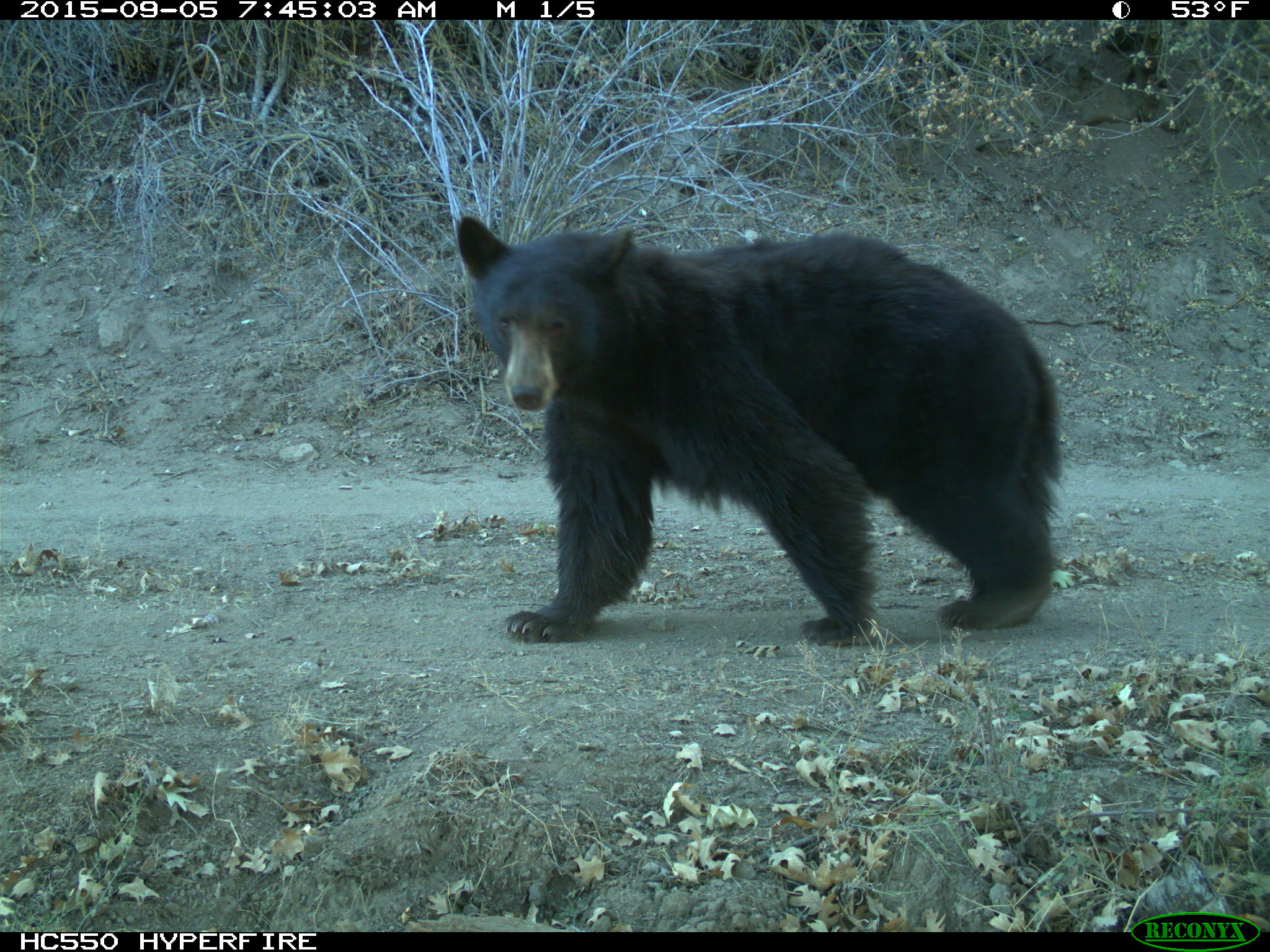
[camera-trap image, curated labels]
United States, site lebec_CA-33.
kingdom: Animalia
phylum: Chordata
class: Mammalia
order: Carnivora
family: Ursidae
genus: Ursus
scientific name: Ursus americanus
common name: american black bear